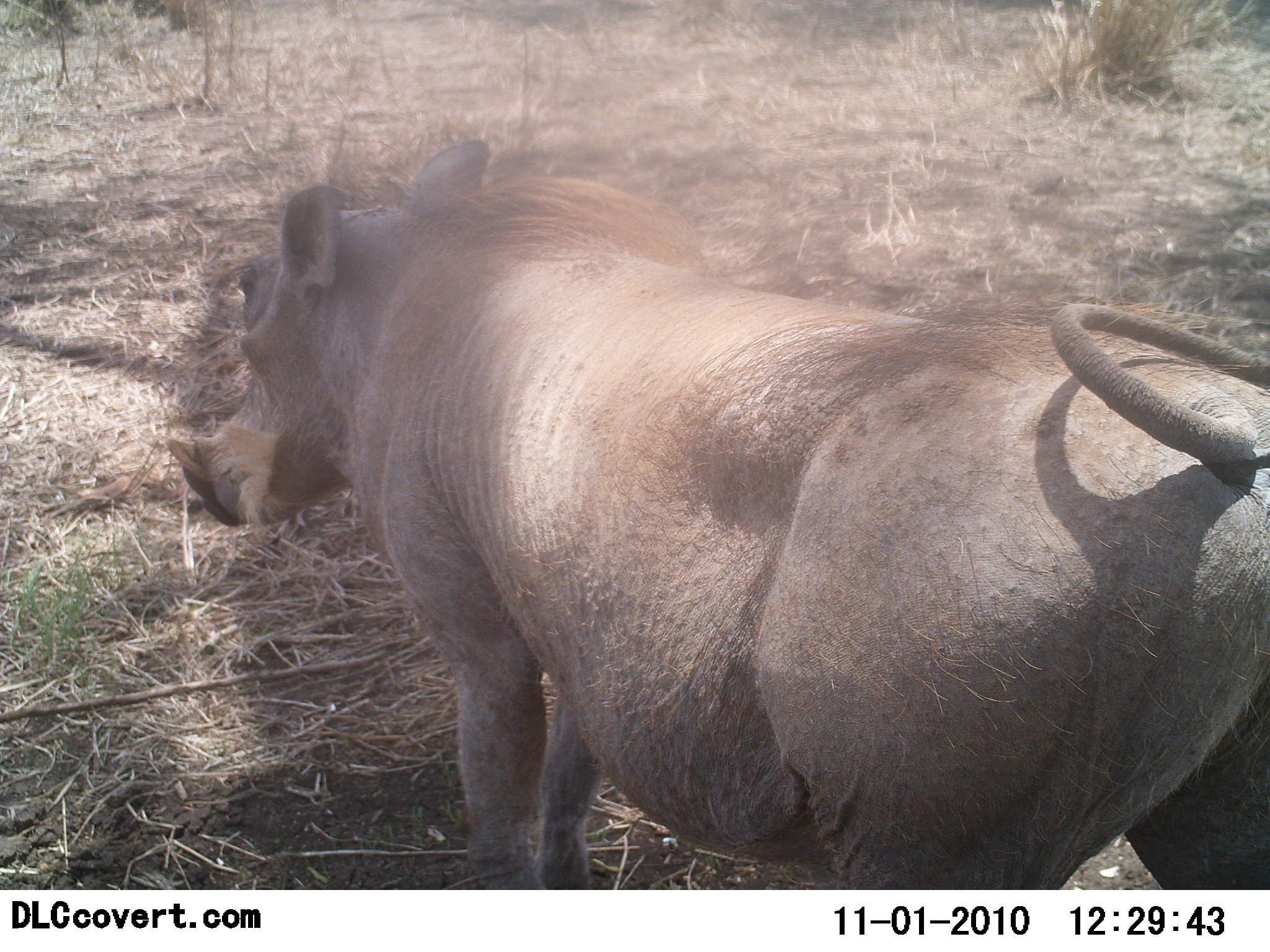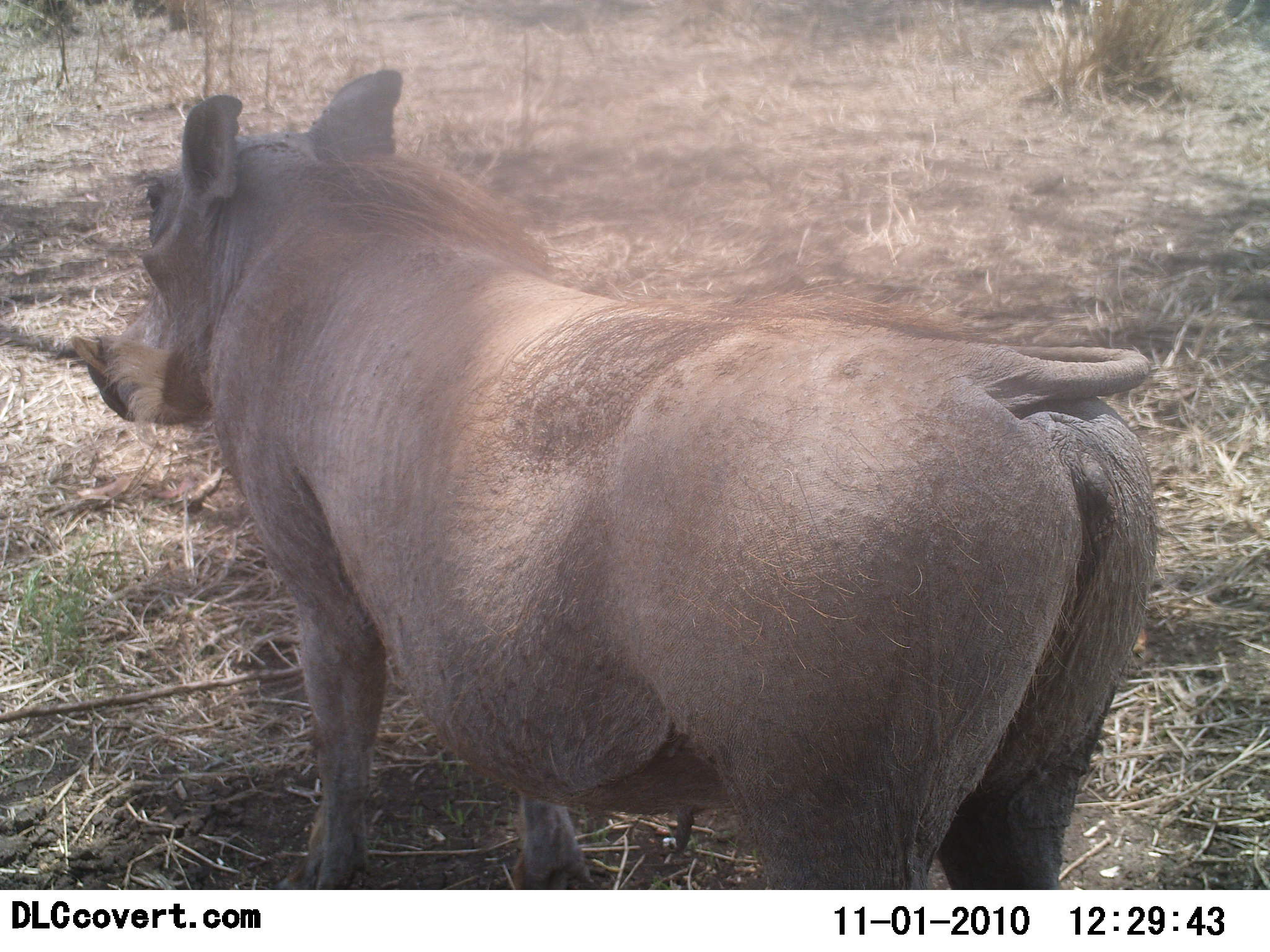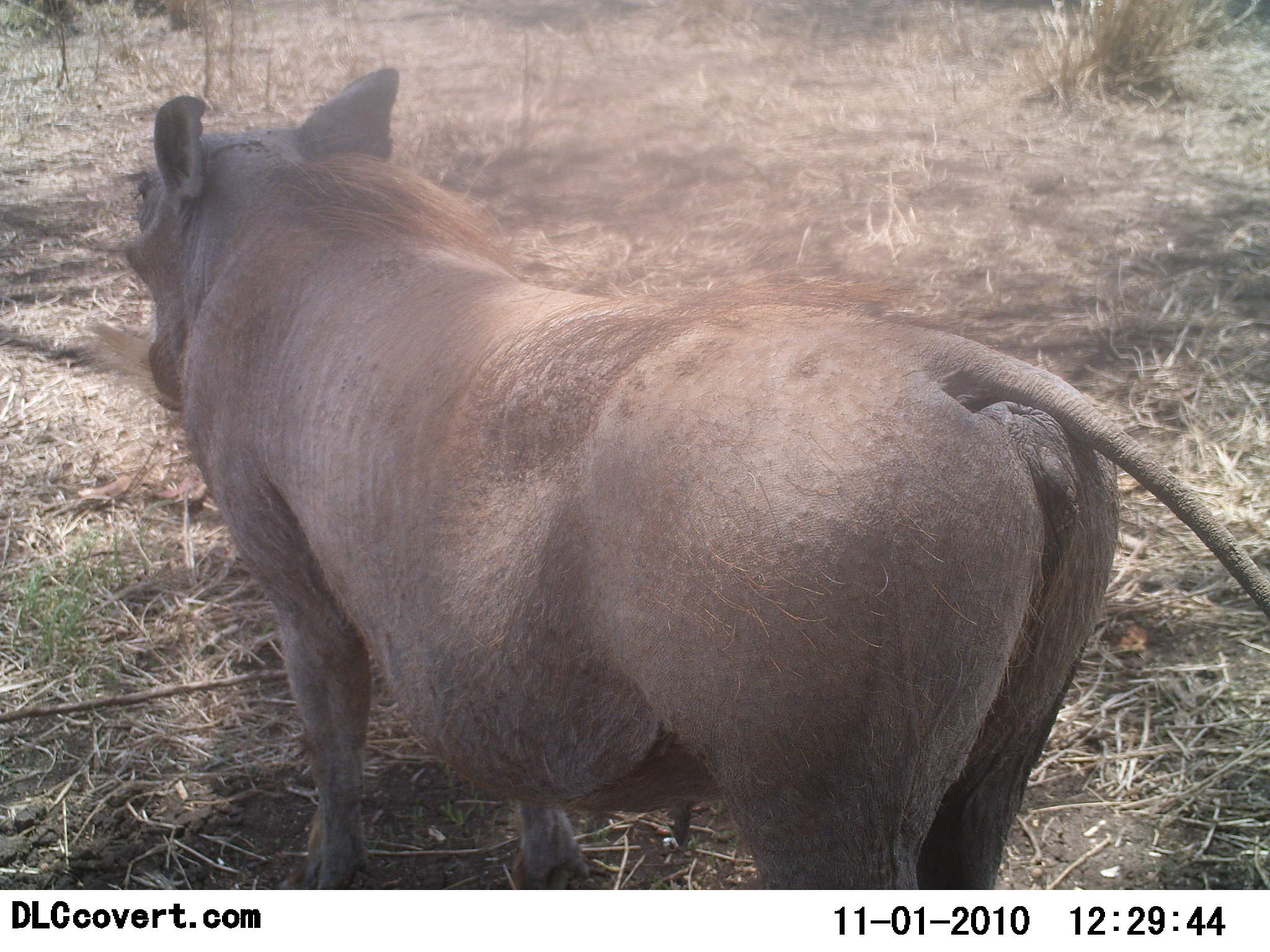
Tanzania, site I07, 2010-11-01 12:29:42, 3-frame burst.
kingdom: Animalia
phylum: Chordata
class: Mammalia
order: Artiodactyla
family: Suidae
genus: Phacochoerus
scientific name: Phacochoerus africanus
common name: warthog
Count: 1.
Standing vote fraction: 47%.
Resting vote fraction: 0%.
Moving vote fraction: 53%.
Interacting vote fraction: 0%.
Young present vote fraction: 0%.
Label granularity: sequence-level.